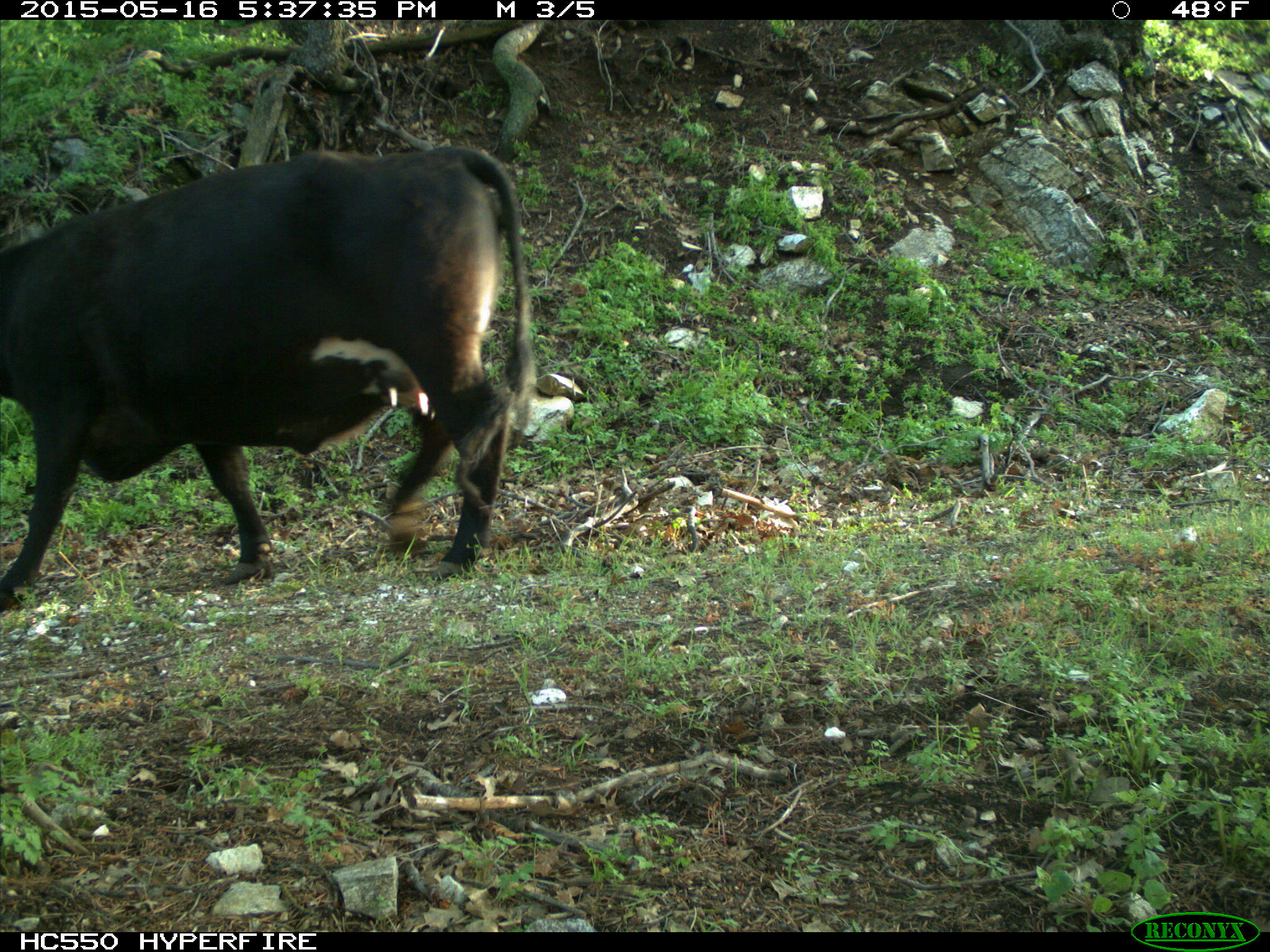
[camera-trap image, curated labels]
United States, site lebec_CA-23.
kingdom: Animalia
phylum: Chordata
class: Mammalia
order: Artiodactyla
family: Bovidae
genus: Bos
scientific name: Bos taurus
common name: domestic cow